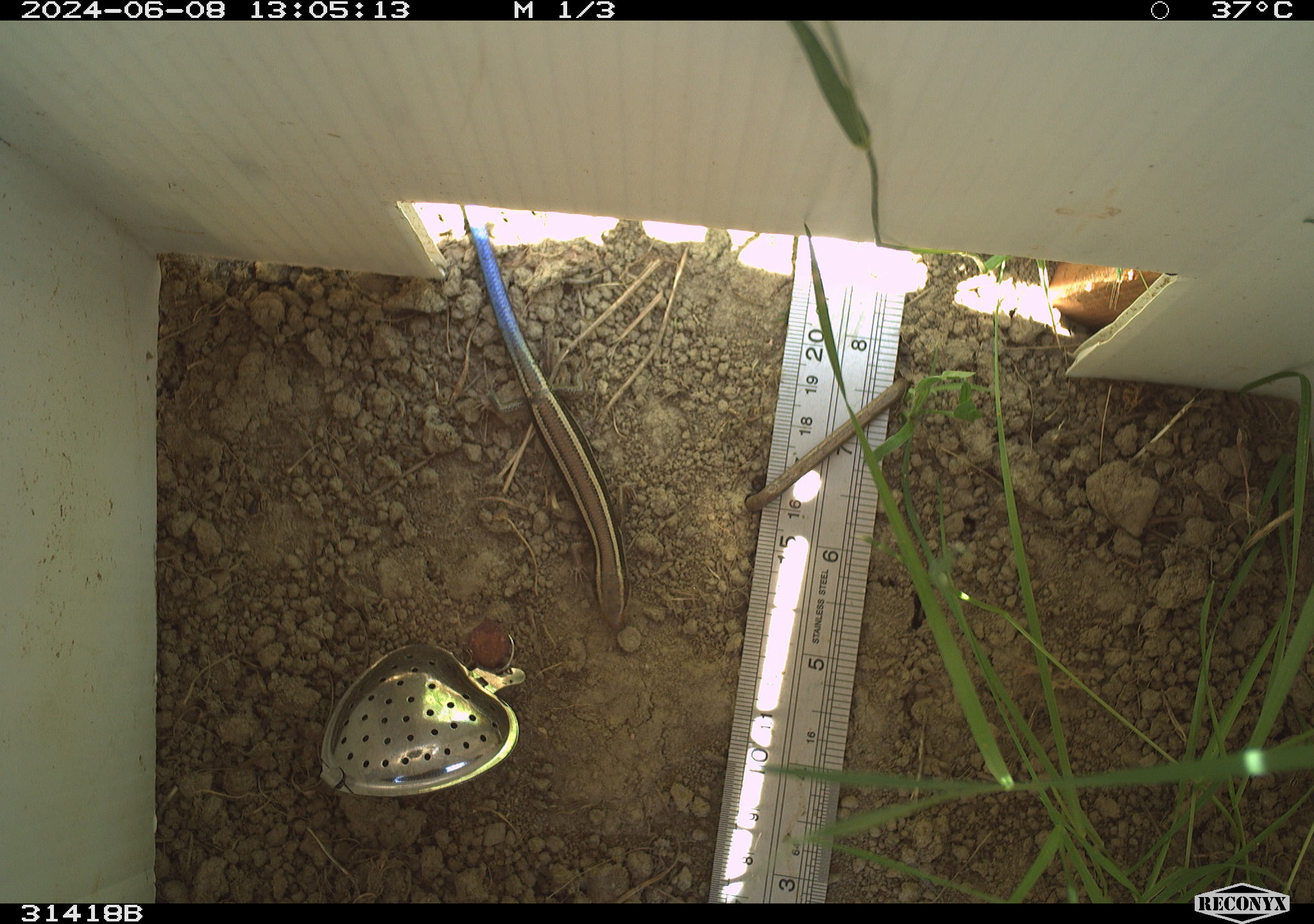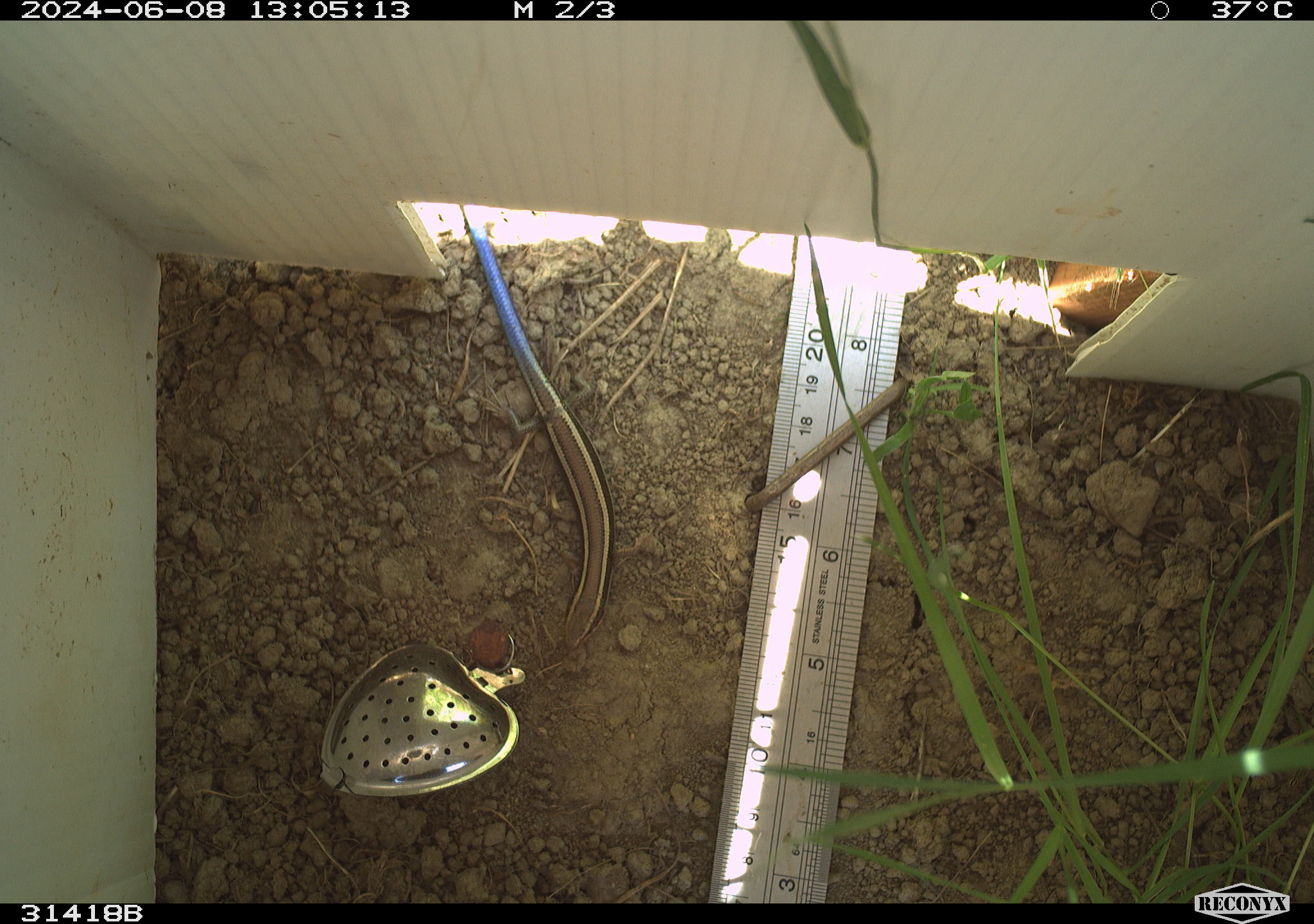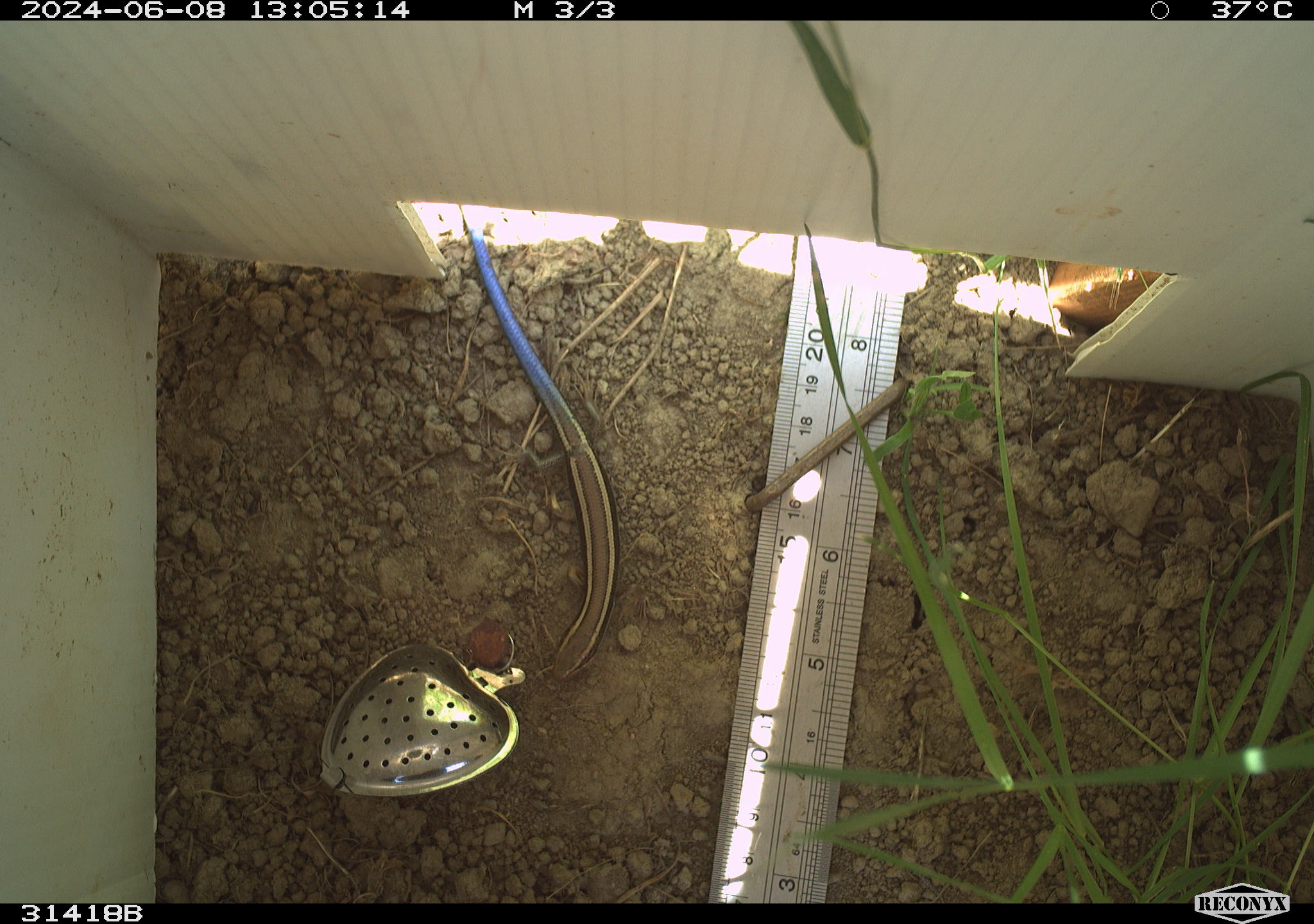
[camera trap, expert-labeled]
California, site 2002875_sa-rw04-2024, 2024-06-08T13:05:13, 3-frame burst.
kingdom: Animalia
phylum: Chordata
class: Reptilia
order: Squamata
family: Scincidae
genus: Plestiodon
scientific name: Plestiodon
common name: blue-tailed skinks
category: plestiodon species